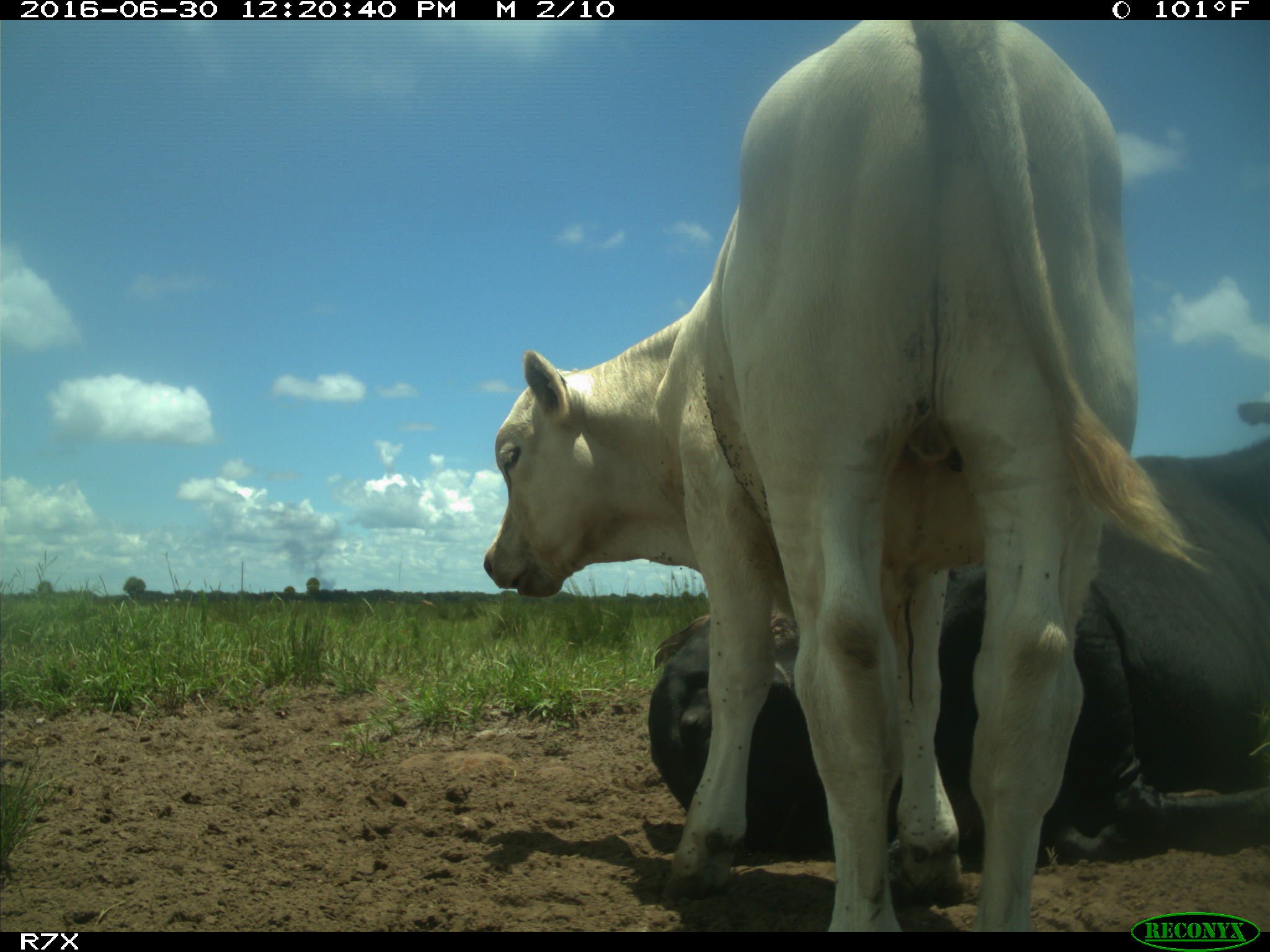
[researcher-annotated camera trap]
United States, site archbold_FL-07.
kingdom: Animalia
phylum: Chordata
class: Mammalia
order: Artiodactyla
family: Bovidae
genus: Bos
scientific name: Bos taurus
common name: domestic cow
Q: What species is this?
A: Bos taurus (domestic cow).